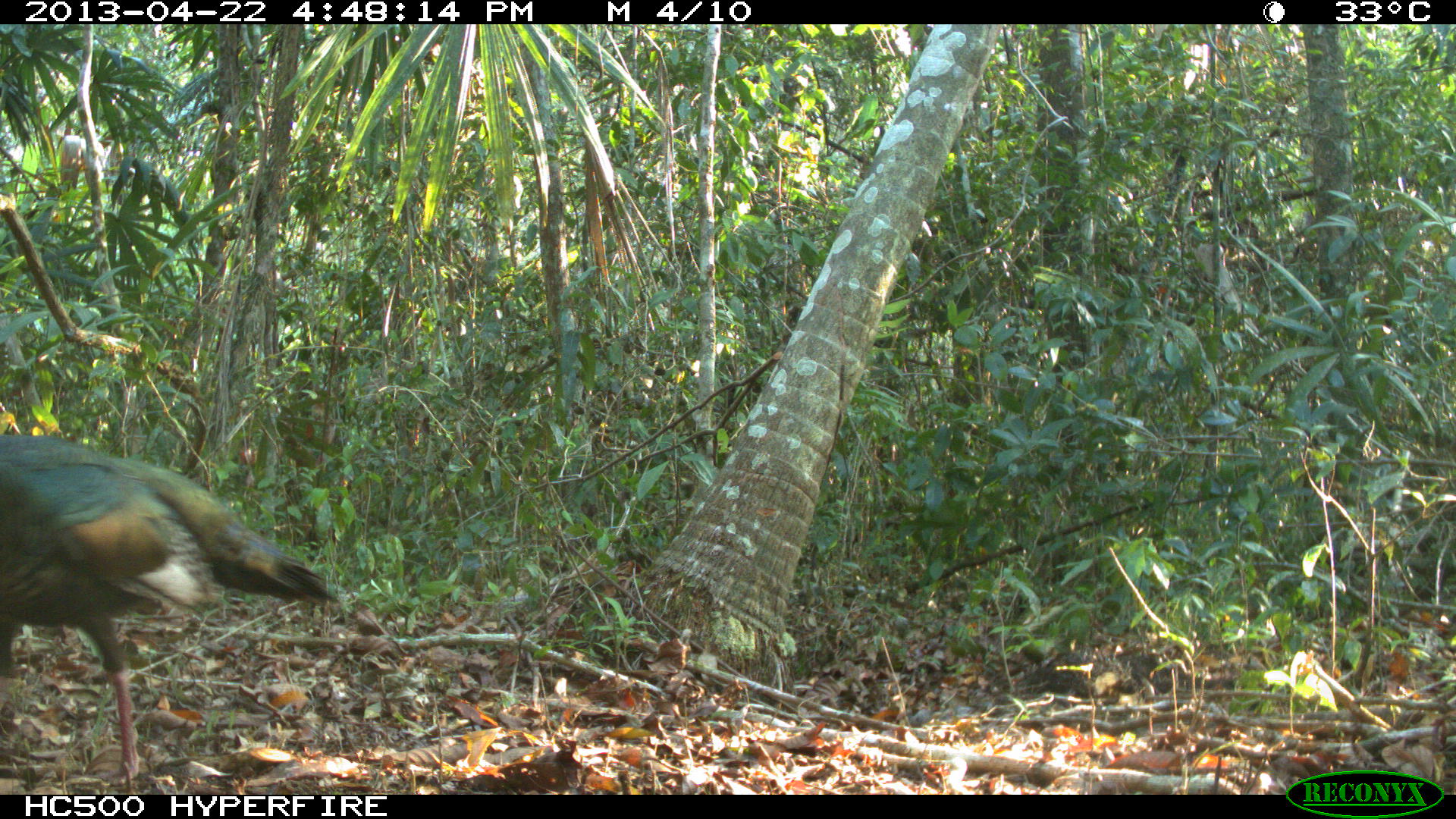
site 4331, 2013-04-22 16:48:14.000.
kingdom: Animalia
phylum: Chordata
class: Aves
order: Galliformes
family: Phasianidae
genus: Meleagris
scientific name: Meleagris ocellata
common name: ocellated turkey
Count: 1.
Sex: male.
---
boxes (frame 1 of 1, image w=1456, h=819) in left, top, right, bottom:
meleagris ocellata: 0, 431, 341, 784